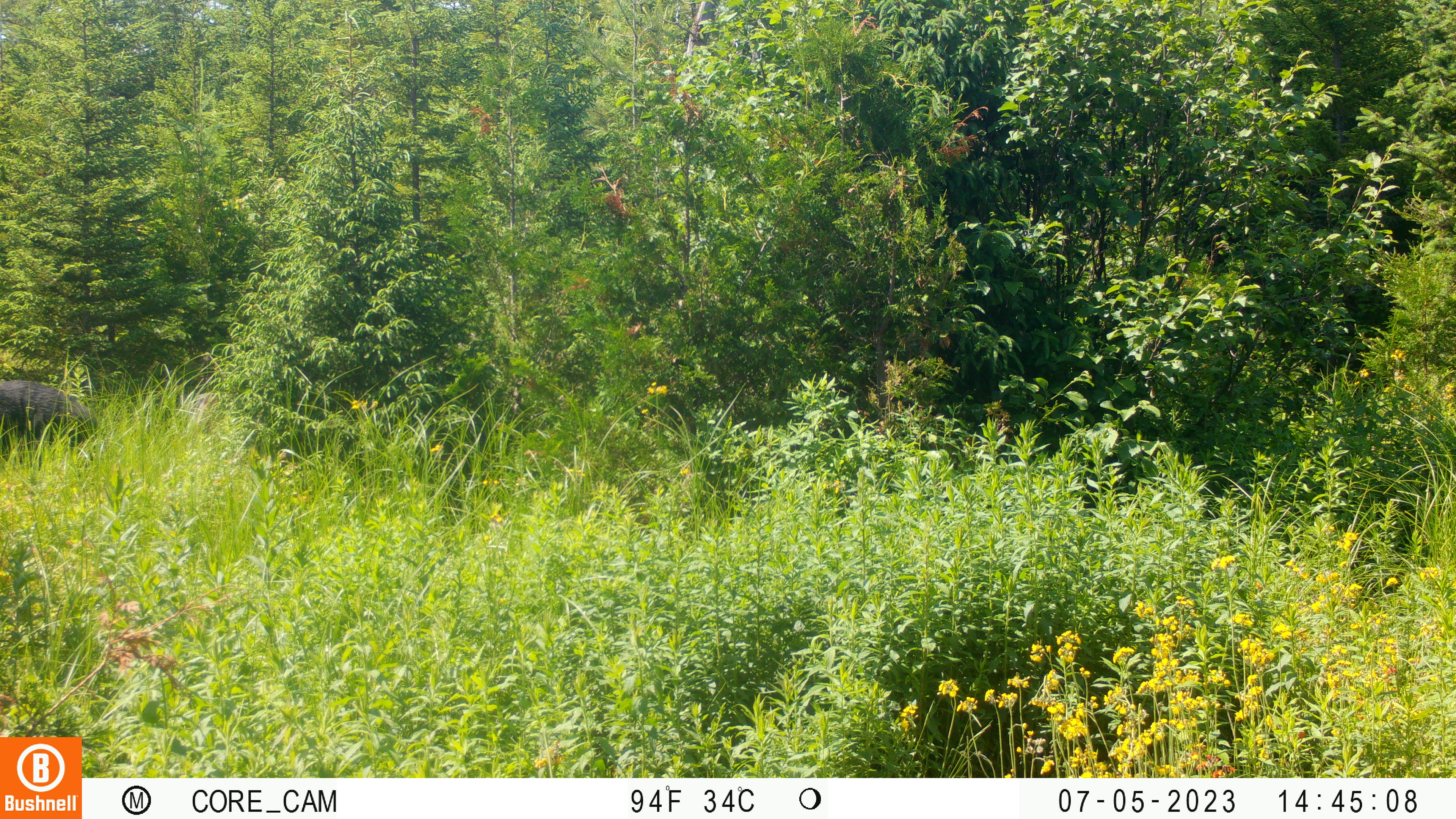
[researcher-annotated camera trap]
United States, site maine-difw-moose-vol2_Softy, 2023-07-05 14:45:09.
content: unidentified animal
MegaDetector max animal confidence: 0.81